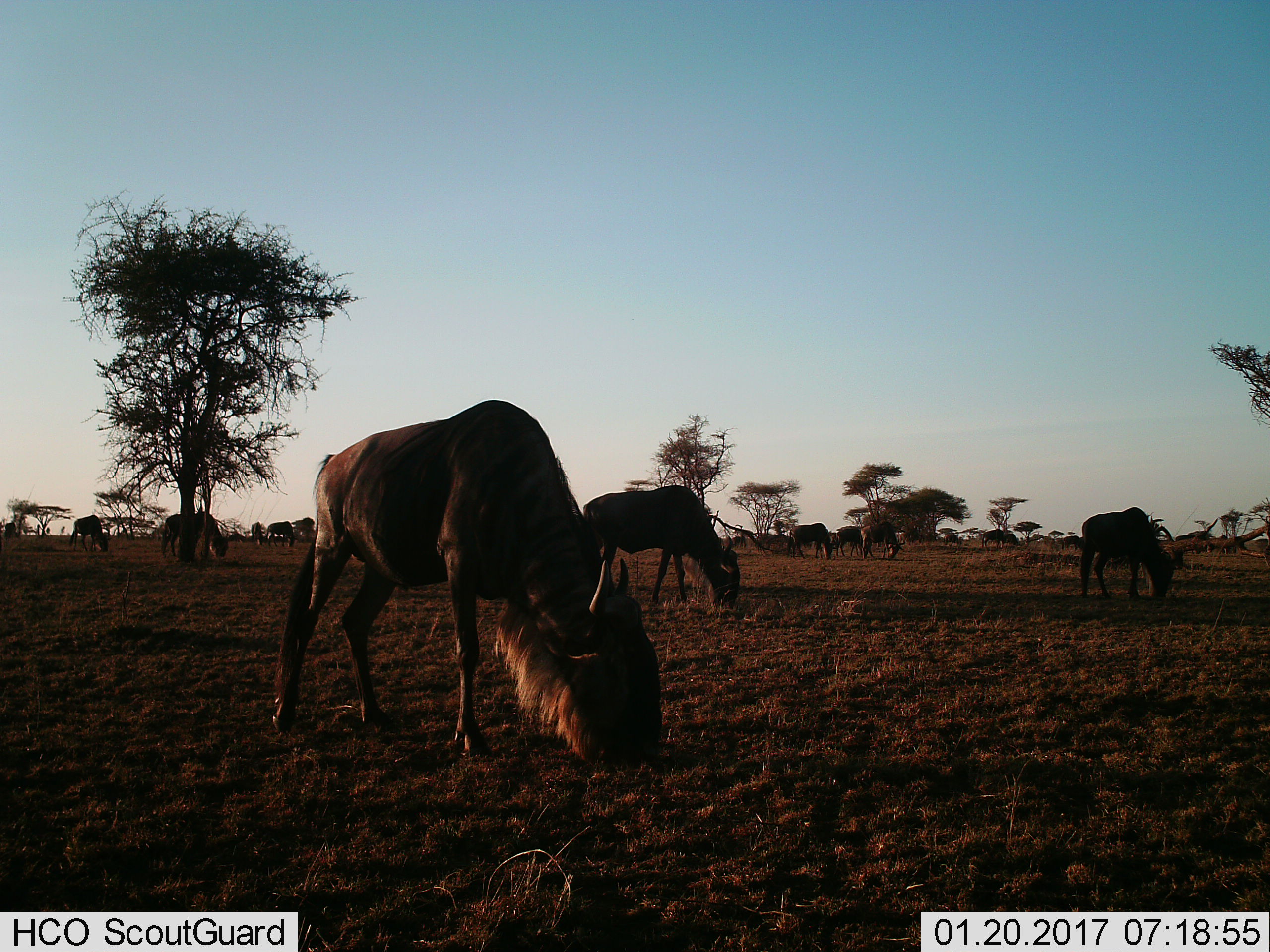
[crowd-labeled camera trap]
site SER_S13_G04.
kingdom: Animalia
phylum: Chordata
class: Mammalia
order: Artiodactyla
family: Bovidae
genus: Connochaetes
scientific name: Connochaetes taurinus taurinus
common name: blue wildebeest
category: wildebeestblue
Wildebeestblue (blue wildebeest) (Connochaetes taurinus taurinus), count 11-50. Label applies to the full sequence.